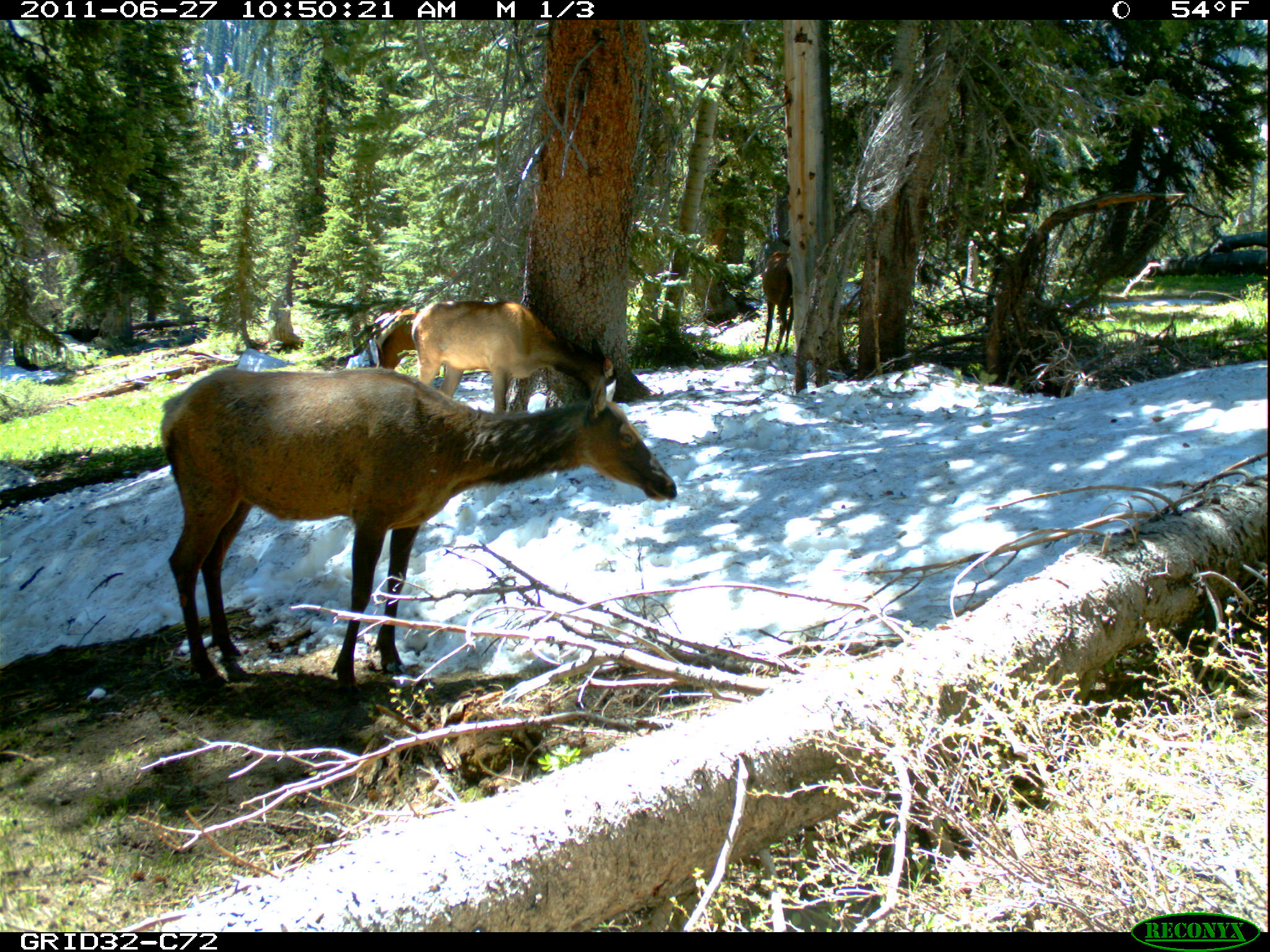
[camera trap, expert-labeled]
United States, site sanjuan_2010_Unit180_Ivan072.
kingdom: Animalia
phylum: Chordata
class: Mammalia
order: Artiodactyla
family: Cervidae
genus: Cervus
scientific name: Cervus elaphus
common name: red deer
Cervus elaphus (red deer).